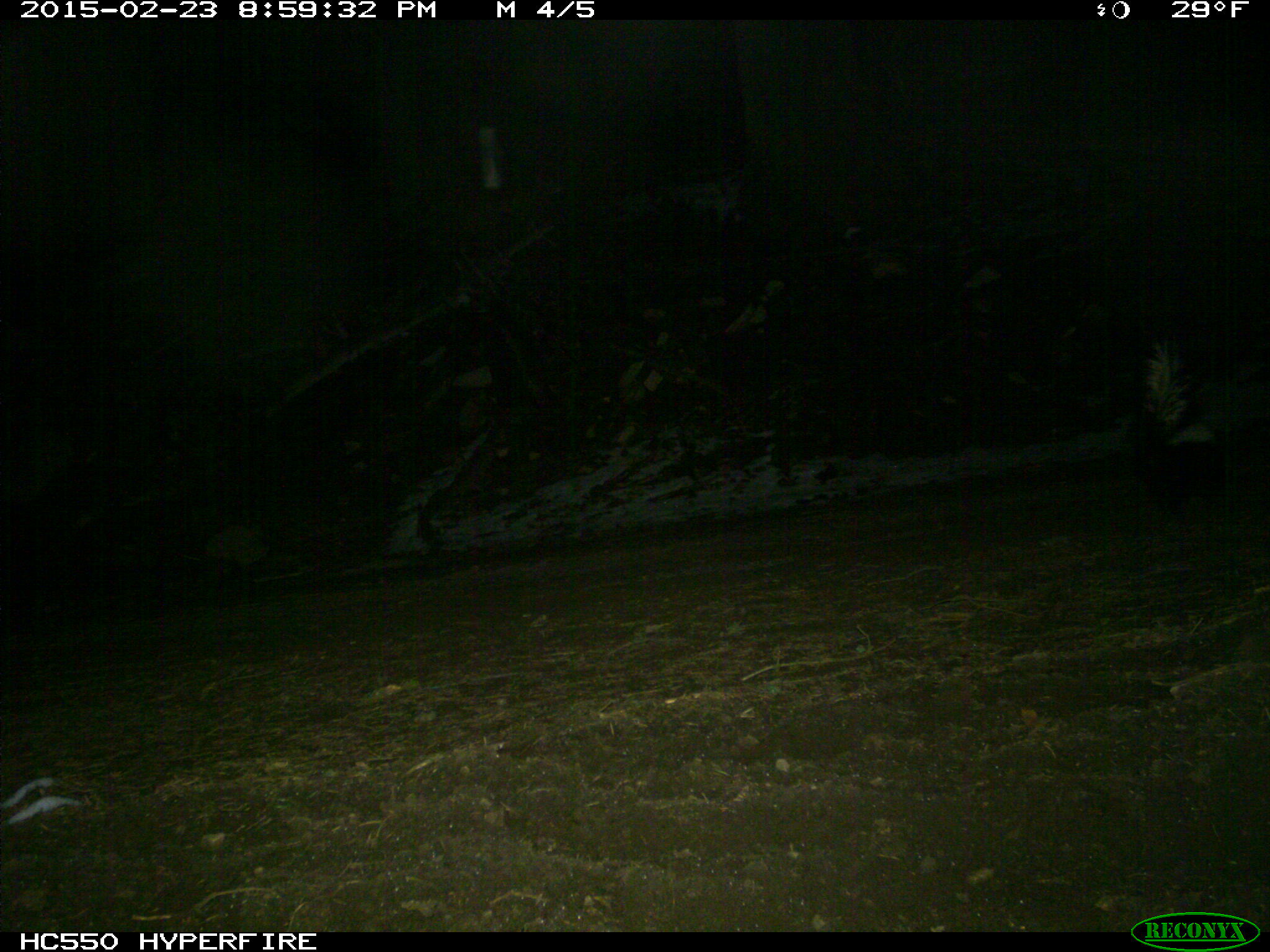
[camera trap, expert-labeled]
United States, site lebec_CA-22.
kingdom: Animalia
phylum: Chordata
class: Mammalia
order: Carnivora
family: Mephitidae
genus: Mephitis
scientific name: Mephitis mephitis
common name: striped skunk